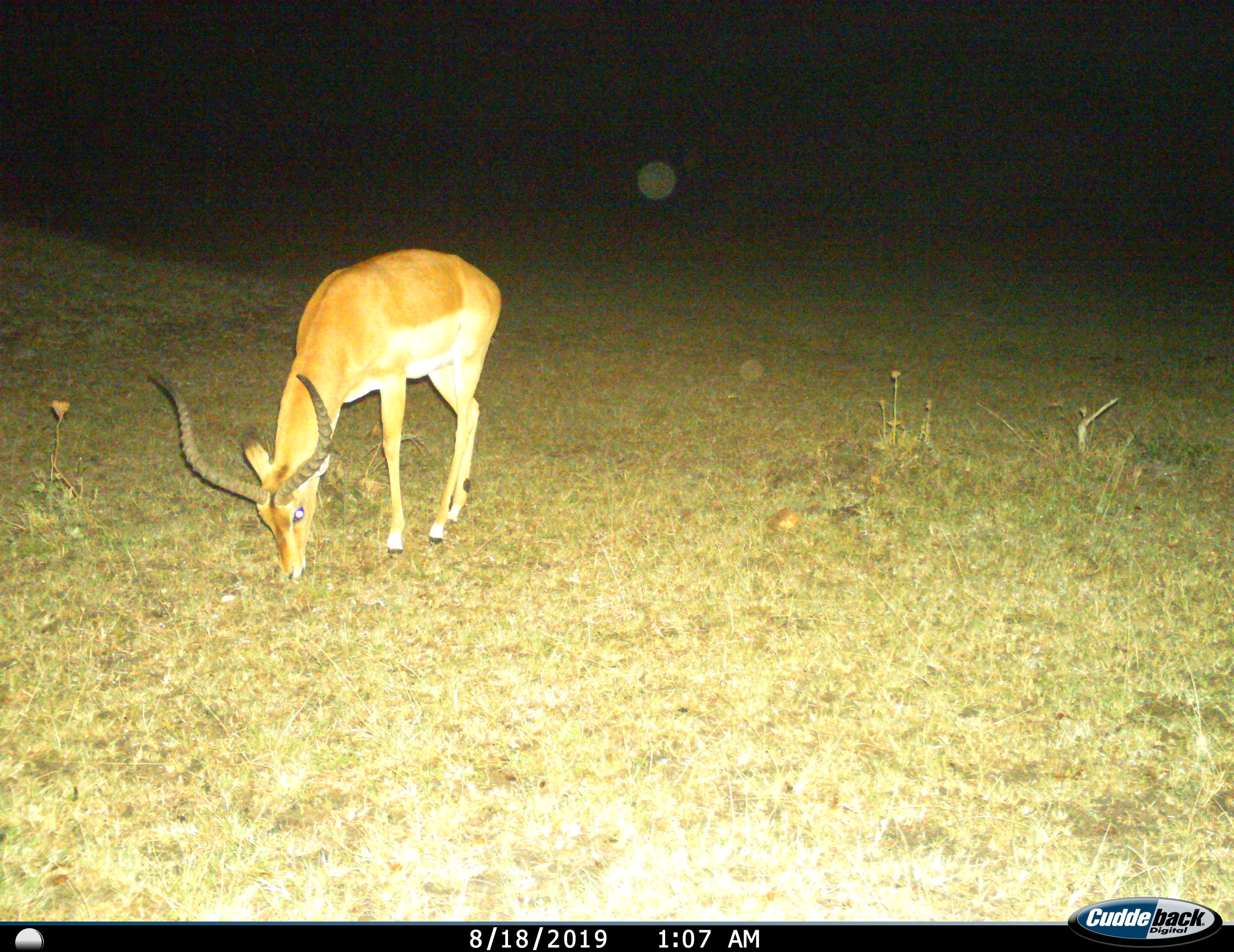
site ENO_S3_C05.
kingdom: Animalia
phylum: Chordata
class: Mammalia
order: Artiodactyla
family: Bovidae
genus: Aepyceros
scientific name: Aepyceros melampus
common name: impala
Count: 1.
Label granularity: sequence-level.